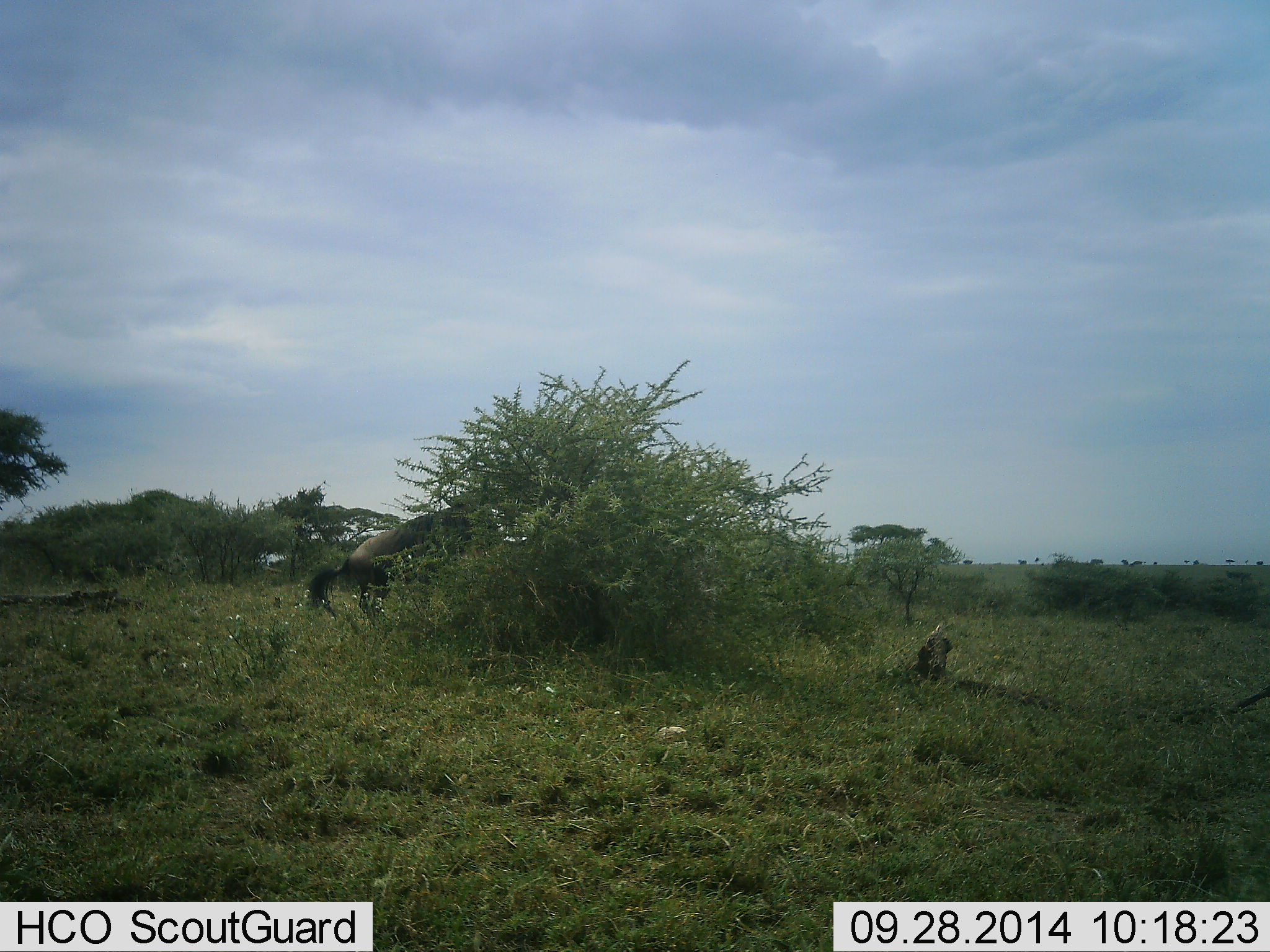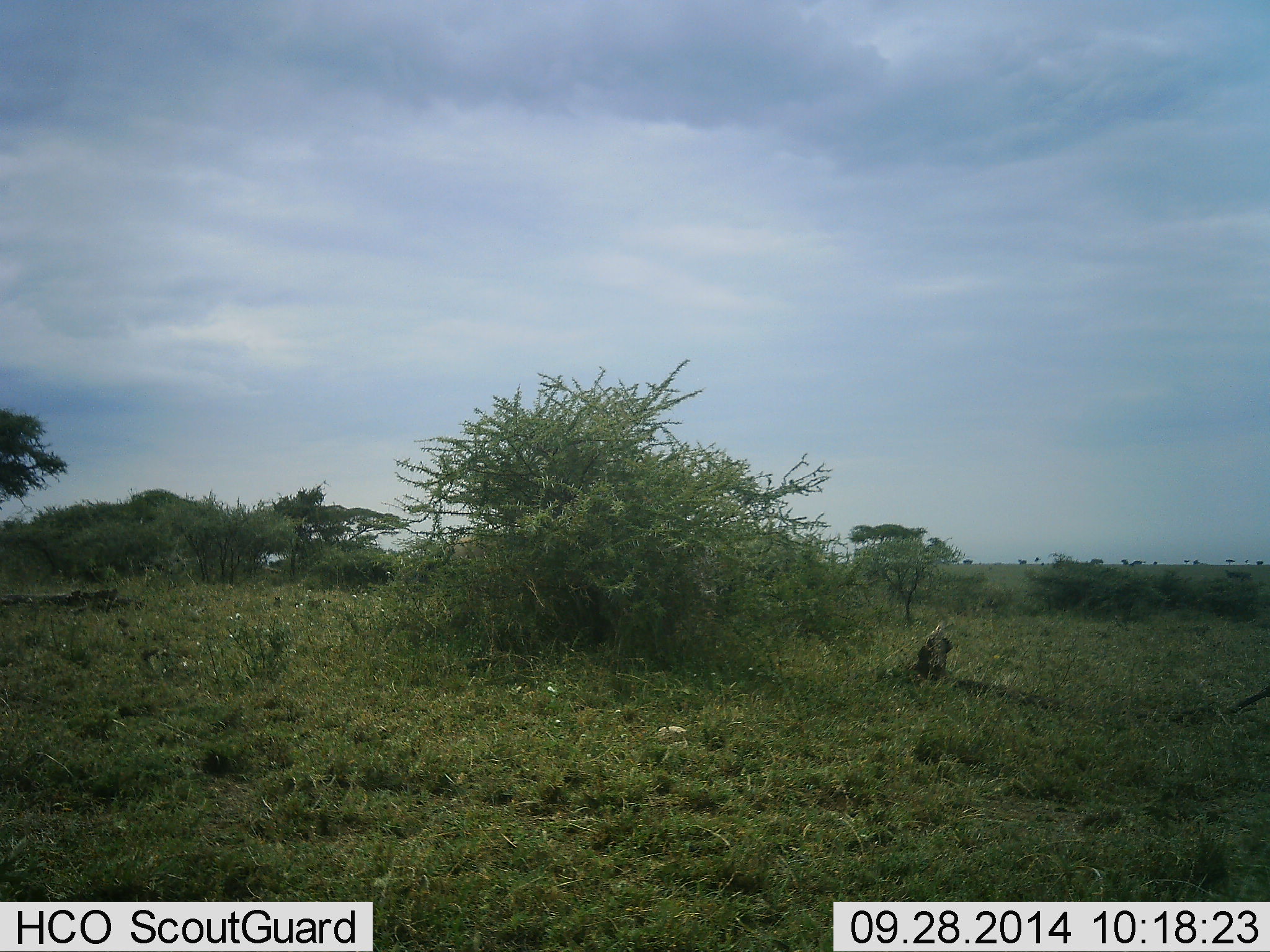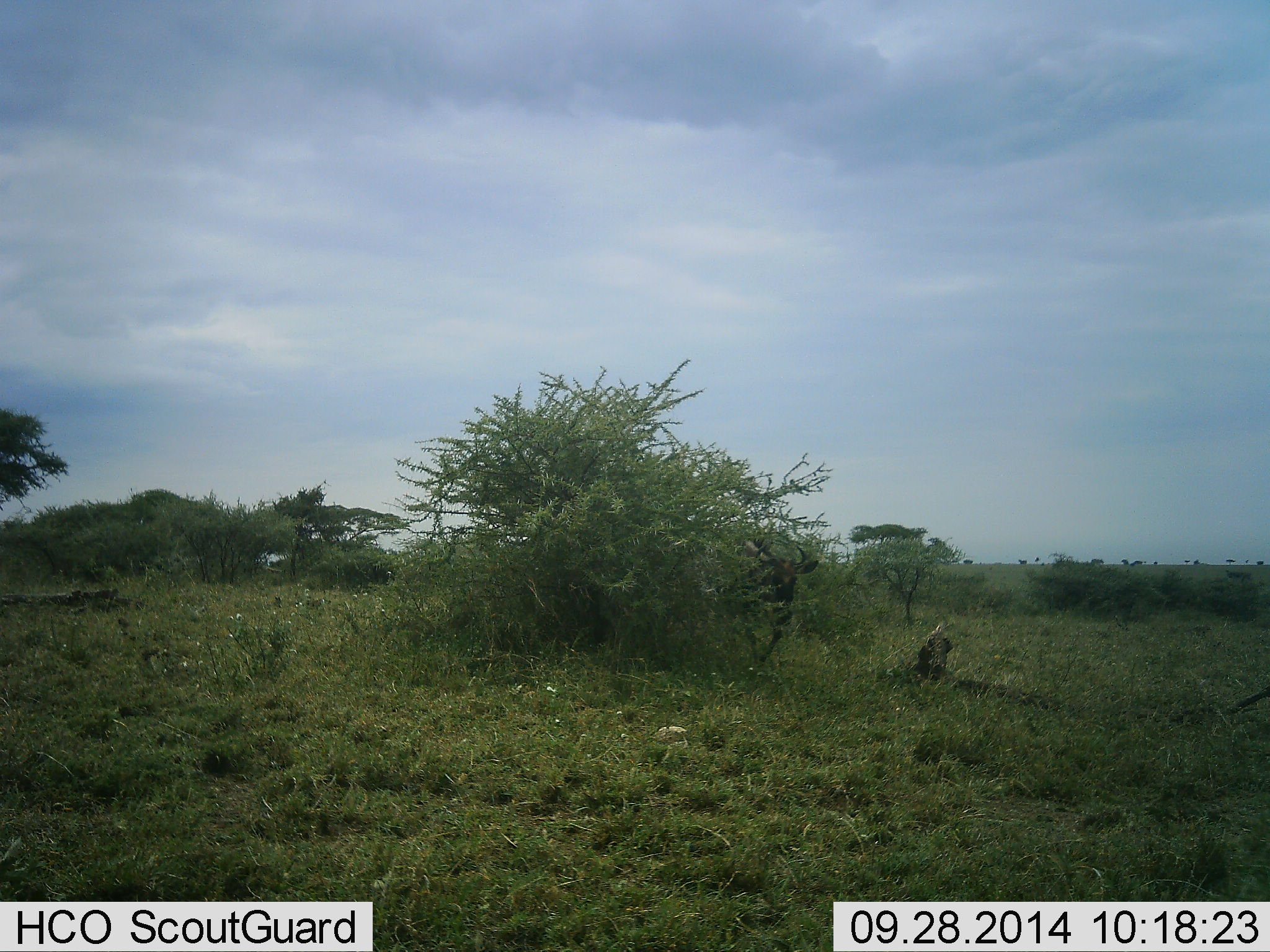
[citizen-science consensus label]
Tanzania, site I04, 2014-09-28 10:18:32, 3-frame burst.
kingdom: Animalia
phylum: Chordata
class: Mammalia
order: Artiodactyla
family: Bovidae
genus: Connochaetes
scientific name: Connochaetes taurinus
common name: blue wildebeest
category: wildebeest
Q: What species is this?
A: Wildebeest (blue wildebeest) (Connochaetes taurinus).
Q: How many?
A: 1.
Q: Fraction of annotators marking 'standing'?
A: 0%.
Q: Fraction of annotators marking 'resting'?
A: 0%.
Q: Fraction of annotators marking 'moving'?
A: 90%.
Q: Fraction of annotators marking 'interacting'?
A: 10%.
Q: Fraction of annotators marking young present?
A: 0%.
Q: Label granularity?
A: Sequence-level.